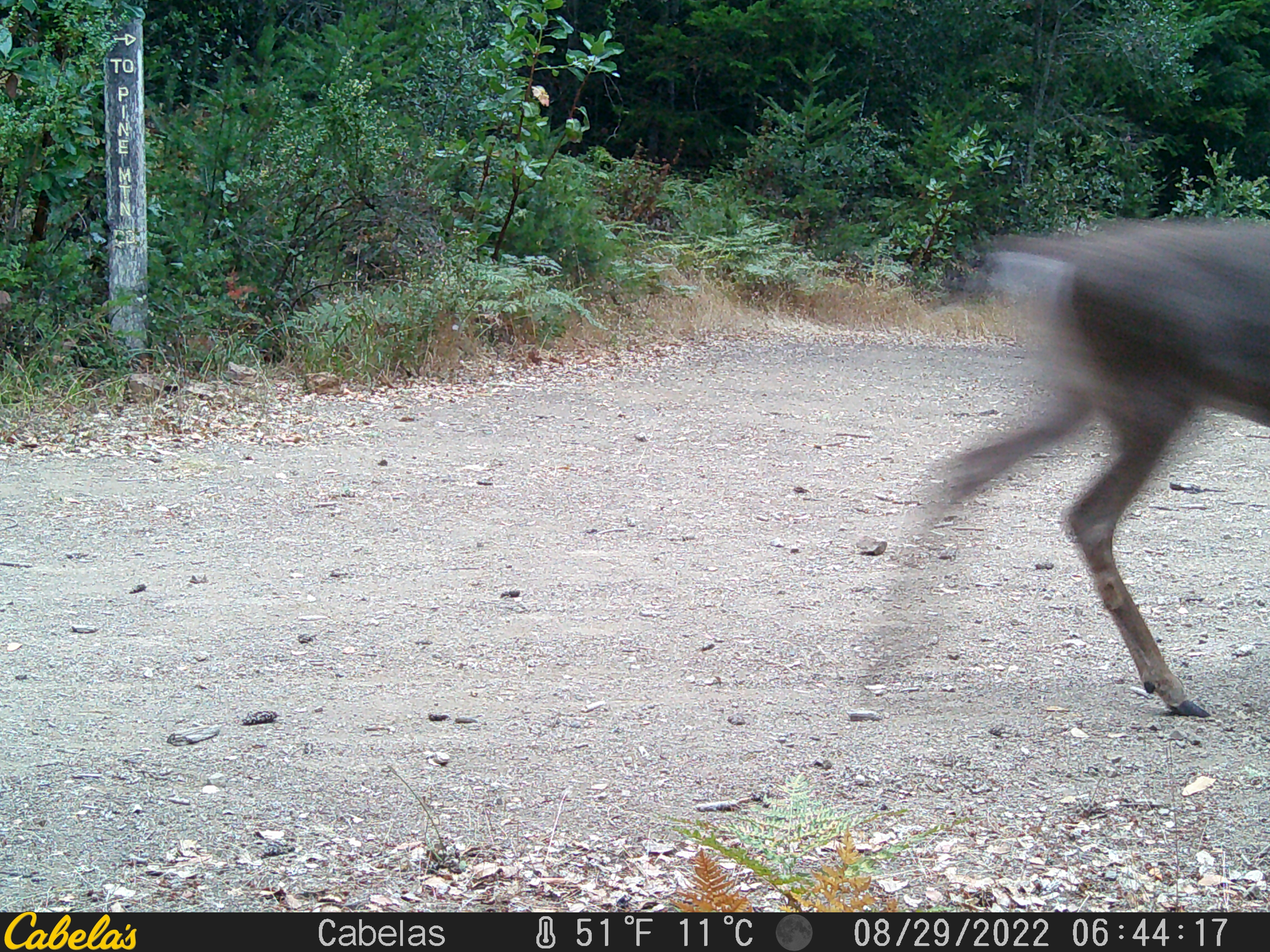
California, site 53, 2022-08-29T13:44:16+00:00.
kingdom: Animalia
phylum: Chordata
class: Mammalia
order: Artiodactyla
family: Cervidae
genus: Odocoileus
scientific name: Odocoileus hemionus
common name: mule deer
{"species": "mule deer (Odocoileus hemionus)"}